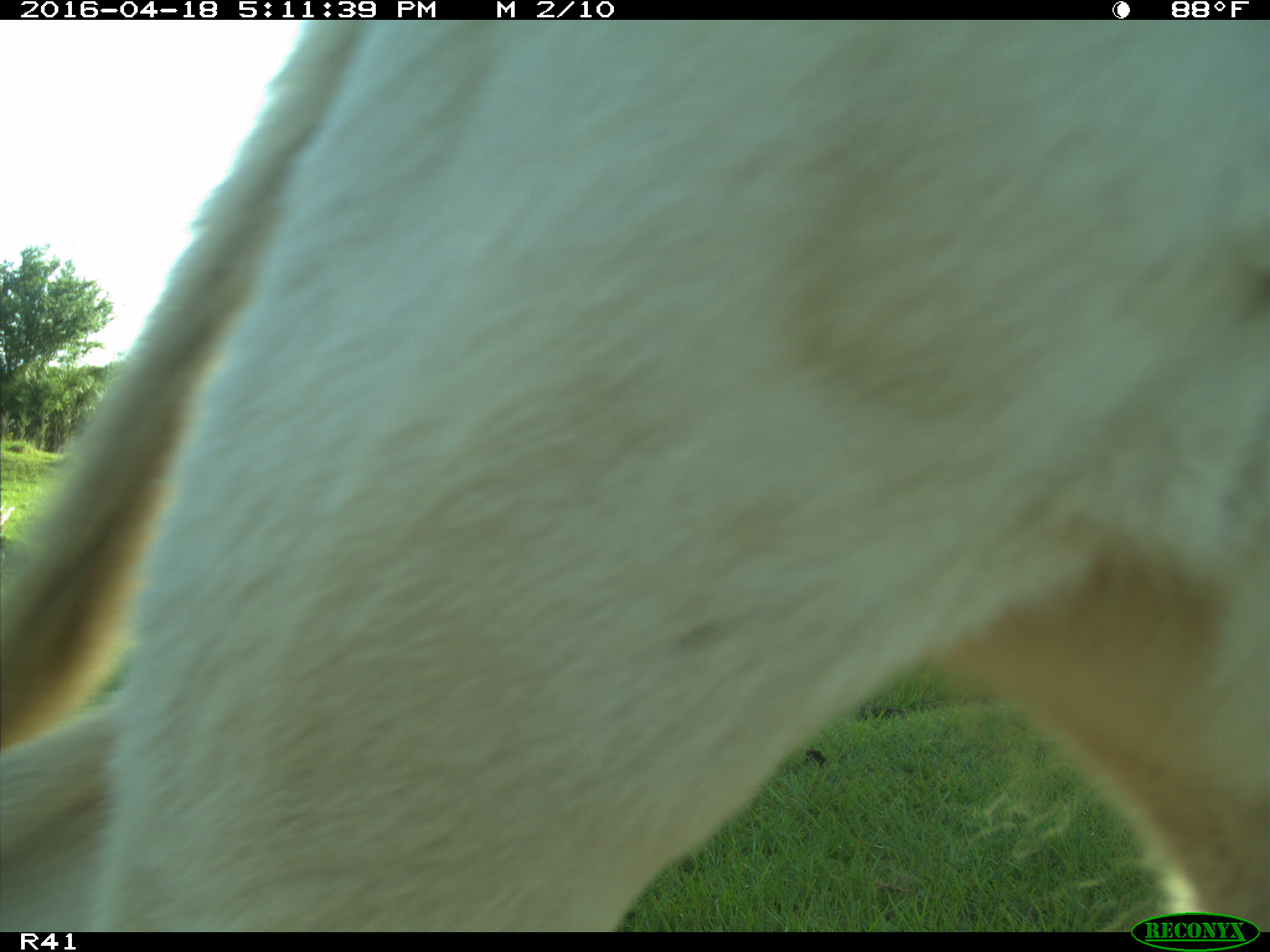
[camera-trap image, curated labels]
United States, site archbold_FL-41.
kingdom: Animalia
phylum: Chordata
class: Mammalia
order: Artiodactyla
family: Bovidae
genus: Bos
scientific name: Bos taurus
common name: domestic cow